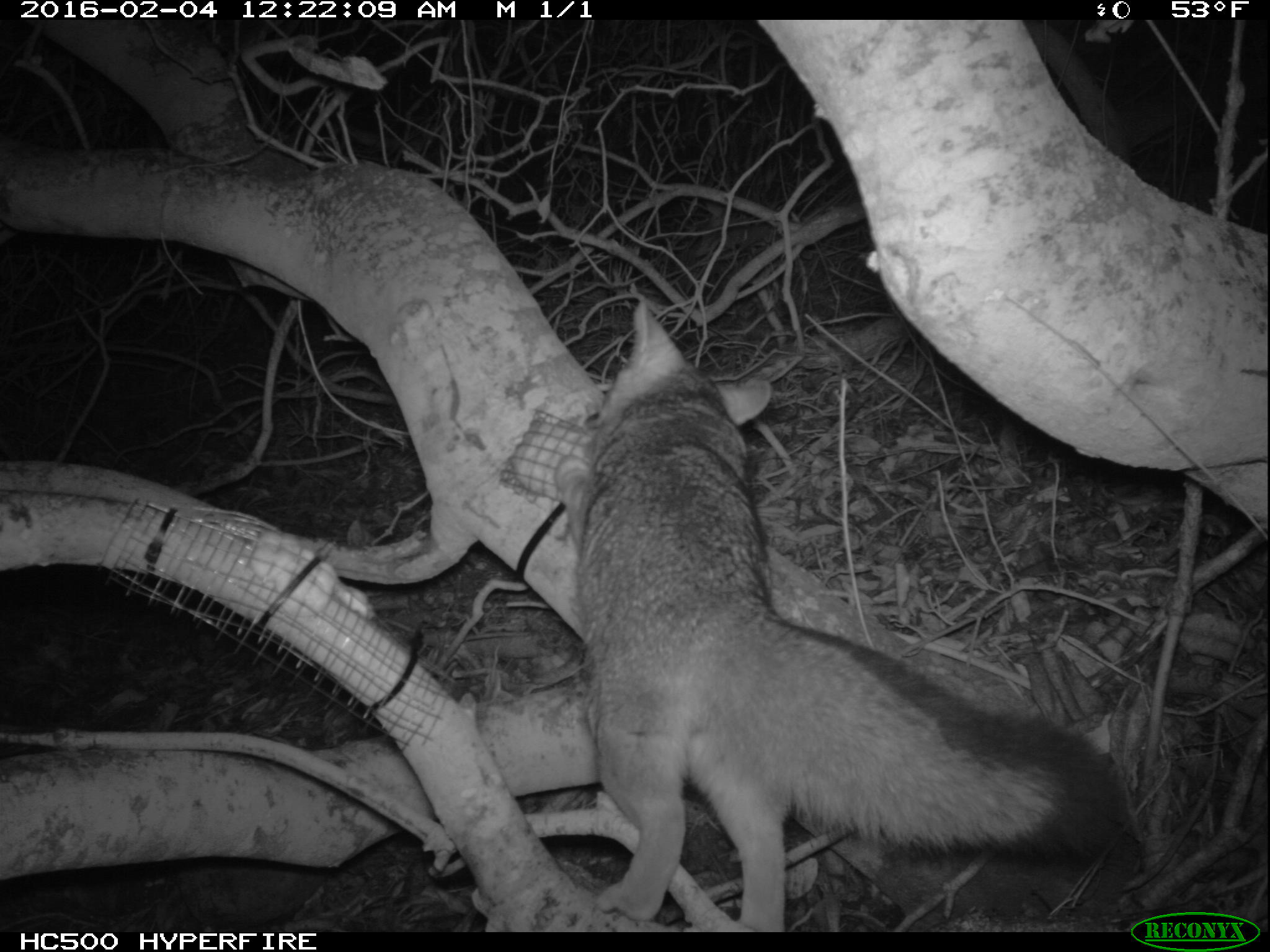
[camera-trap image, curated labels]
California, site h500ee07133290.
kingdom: Animalia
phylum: Chordata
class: Mammalia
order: Carnivora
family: Canidae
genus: Urocyon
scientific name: Urocyon littoralis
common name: island fox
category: fox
Fox (island fox) (Urocyon littoralis).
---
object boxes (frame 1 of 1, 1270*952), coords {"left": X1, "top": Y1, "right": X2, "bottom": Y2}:
fox: {"left": 554, "top": 301, "right": 1125, "bottom": 932}